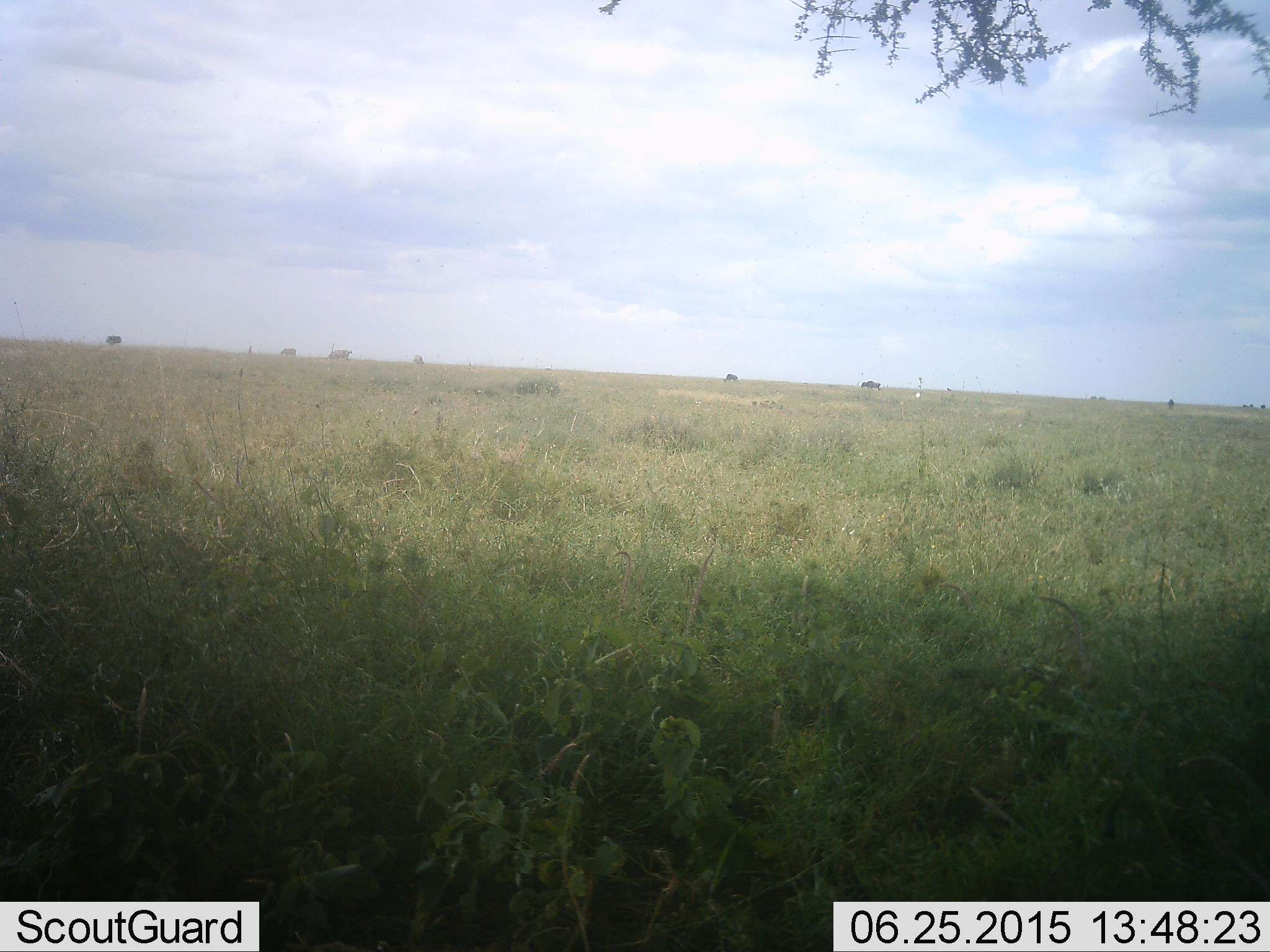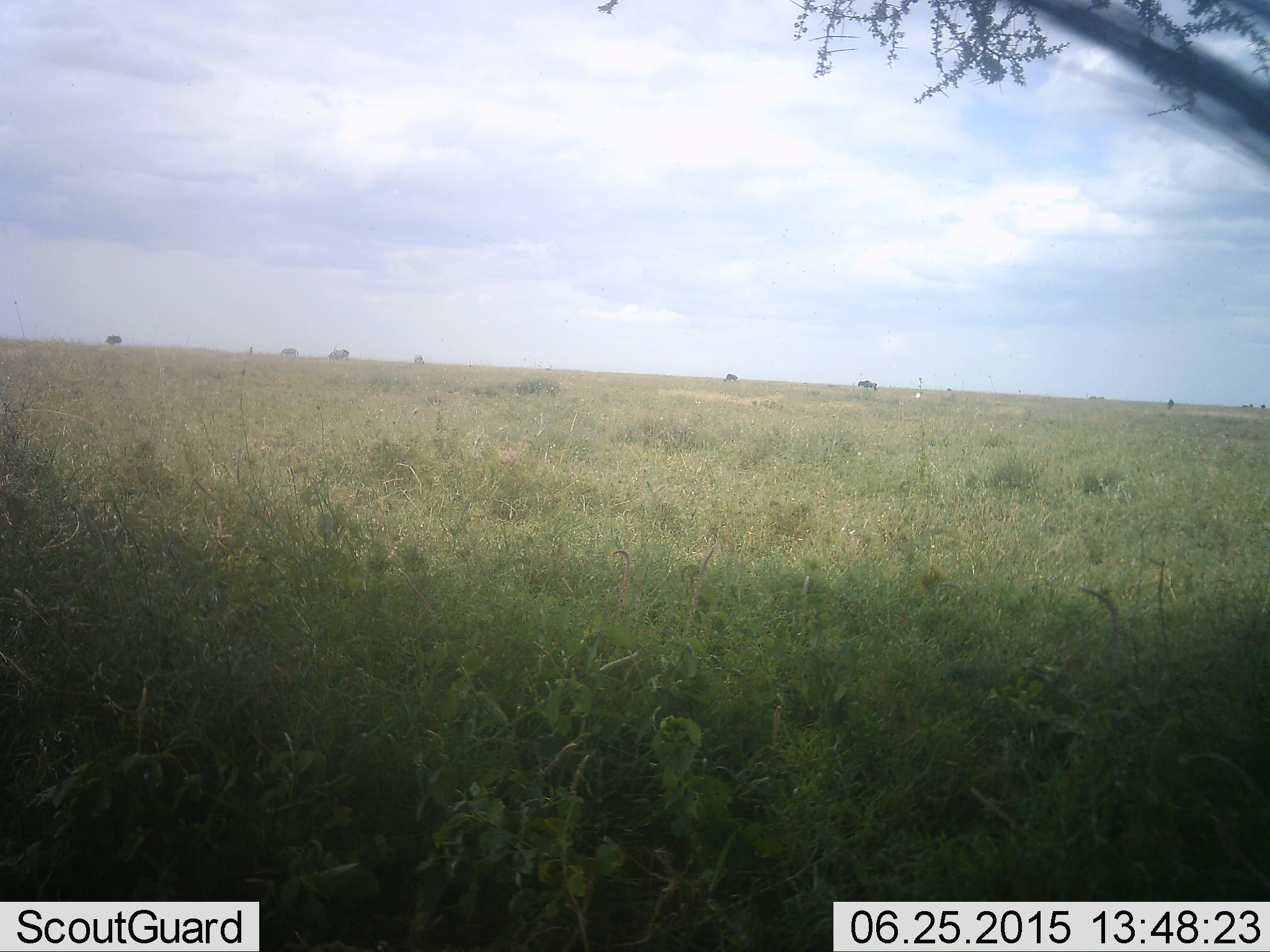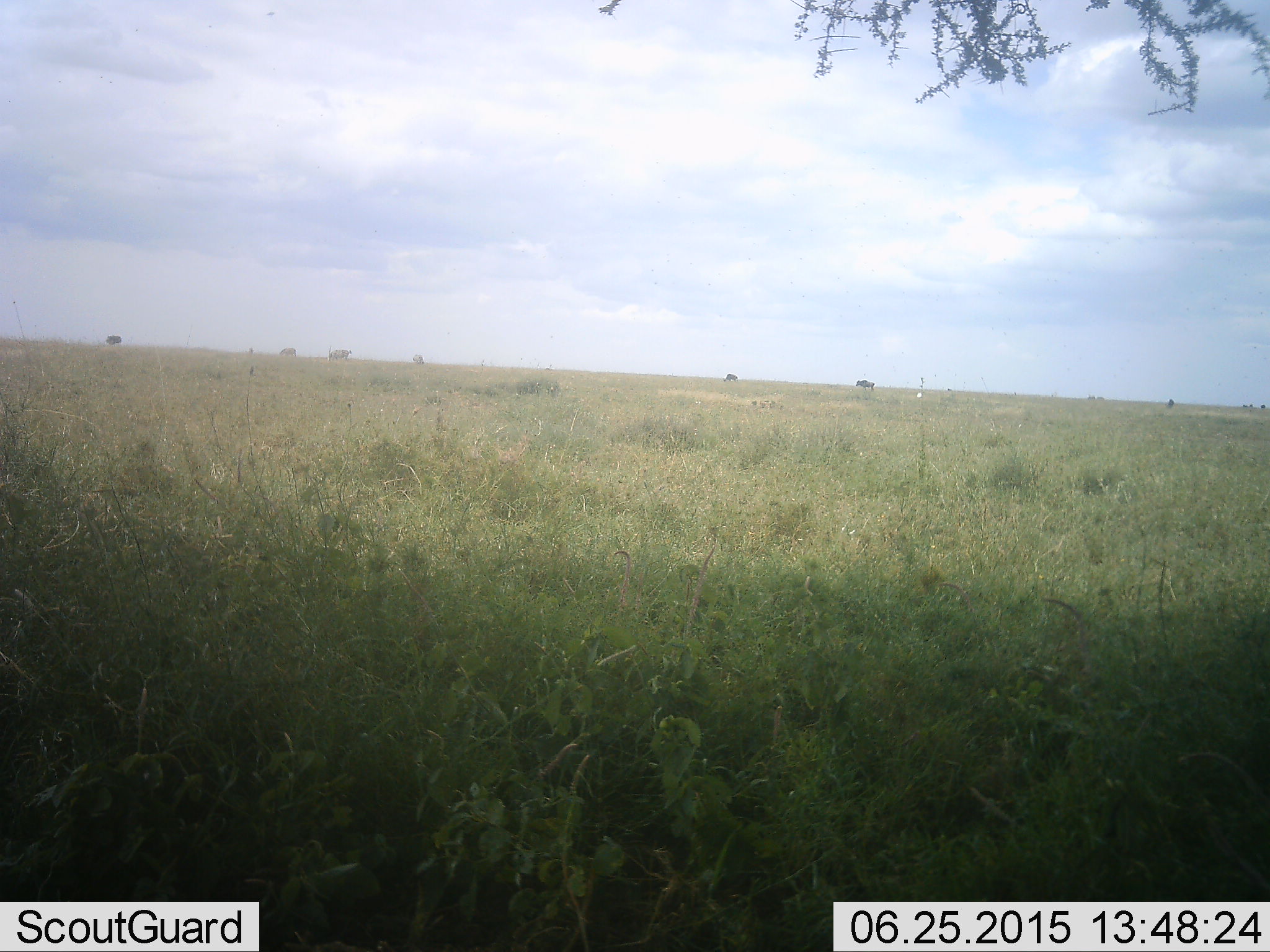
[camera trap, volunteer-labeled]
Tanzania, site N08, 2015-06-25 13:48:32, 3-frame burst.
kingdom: Animalia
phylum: Chordata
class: Mammalia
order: Artiodactyla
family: Bovidae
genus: Connochaetes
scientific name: Connochaetes taurinus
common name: blue wildebeest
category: wildebeest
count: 3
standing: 31%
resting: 0%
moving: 69%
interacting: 0%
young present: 0%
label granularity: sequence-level